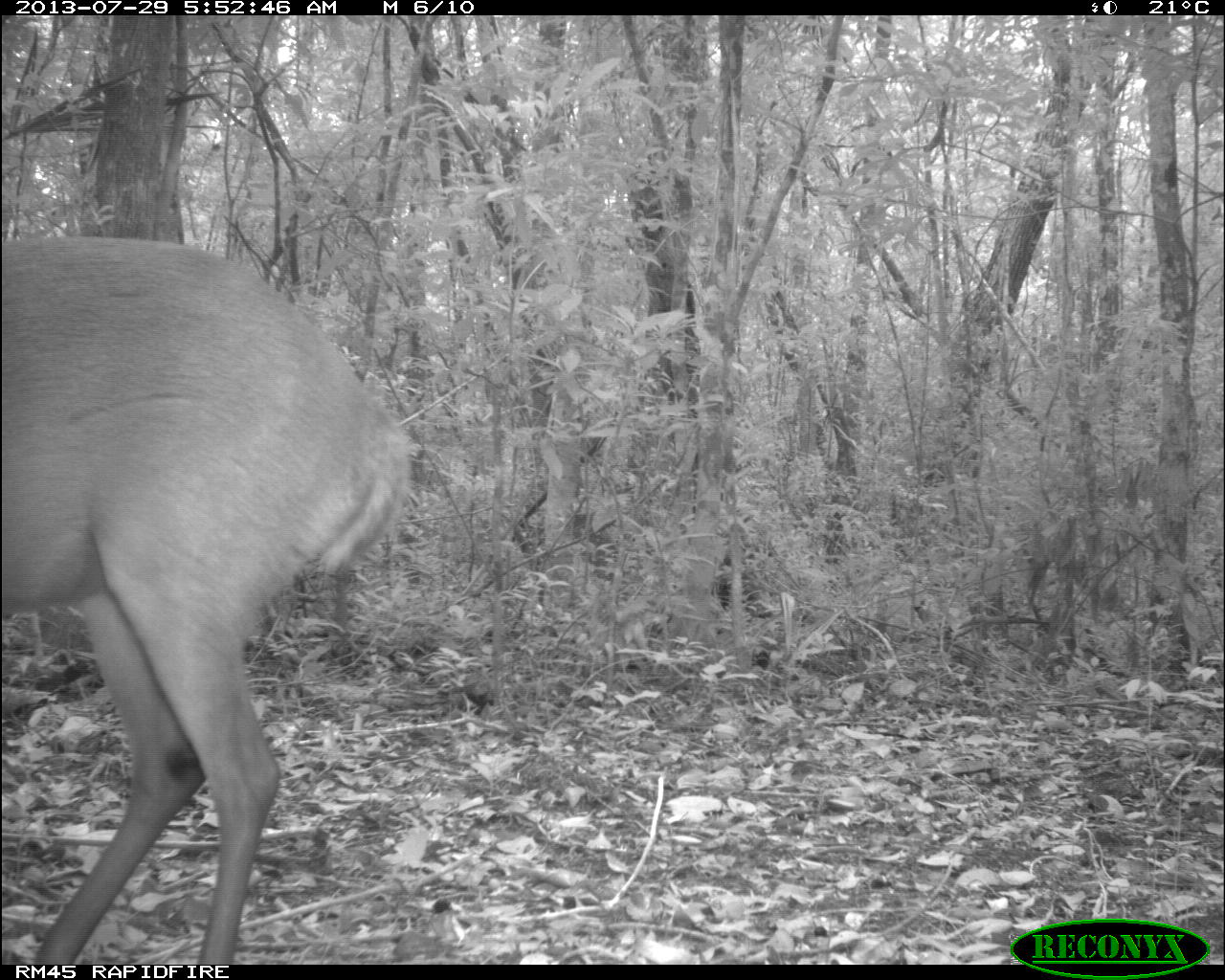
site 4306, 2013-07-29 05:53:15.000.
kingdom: Animalia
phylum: Chordata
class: Mammalia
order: Artiodactyla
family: Cervidae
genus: Mazama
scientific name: Mazama temama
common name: central american red brocket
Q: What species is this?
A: Mazama temama (central american red brocket).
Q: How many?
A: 1.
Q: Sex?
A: Male.